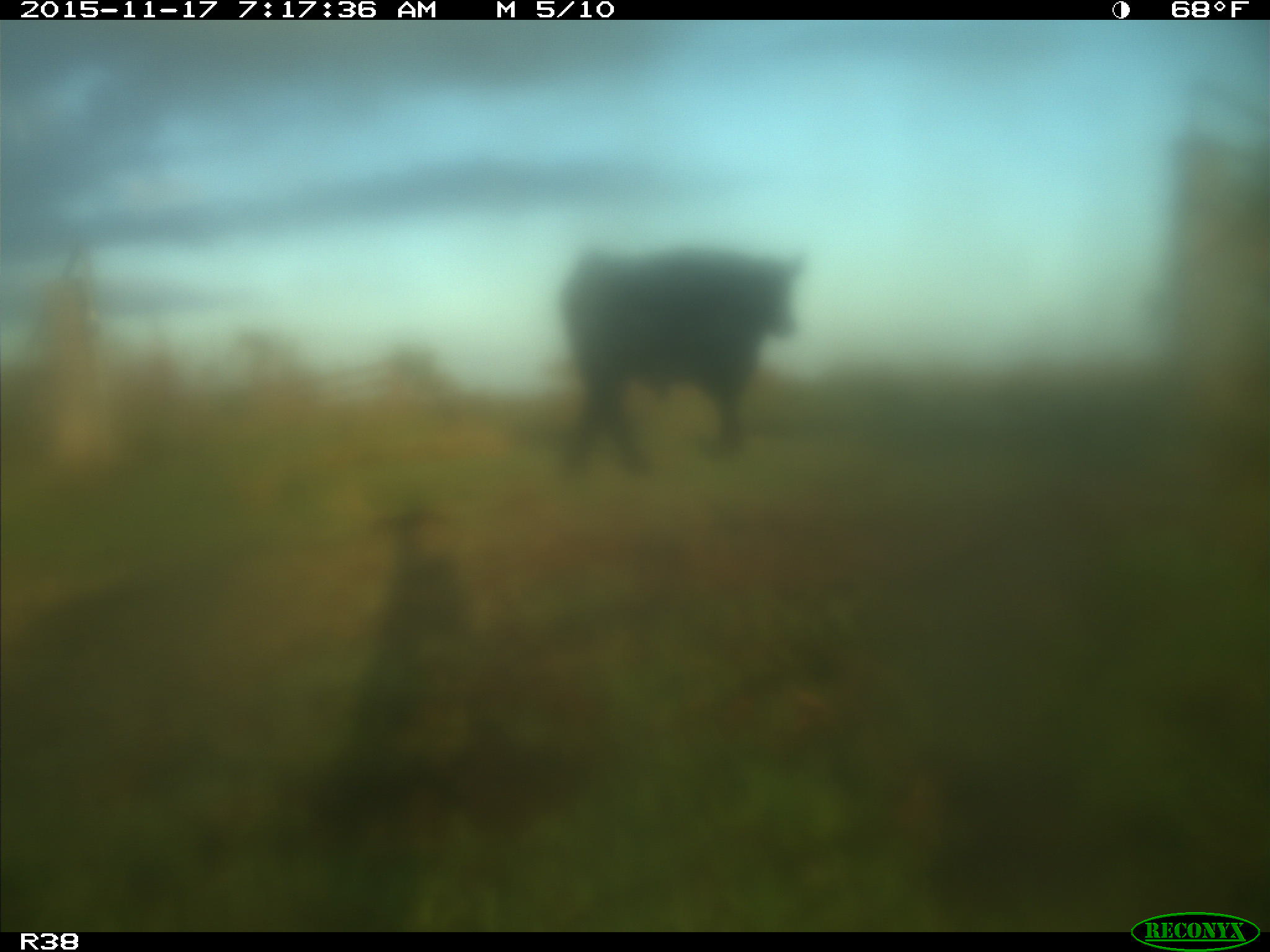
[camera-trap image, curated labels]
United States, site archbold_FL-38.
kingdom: Animalia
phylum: Chordata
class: Mammalia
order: Artiodactyla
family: Bovidae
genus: Bos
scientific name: Bos taurus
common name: domestic cow